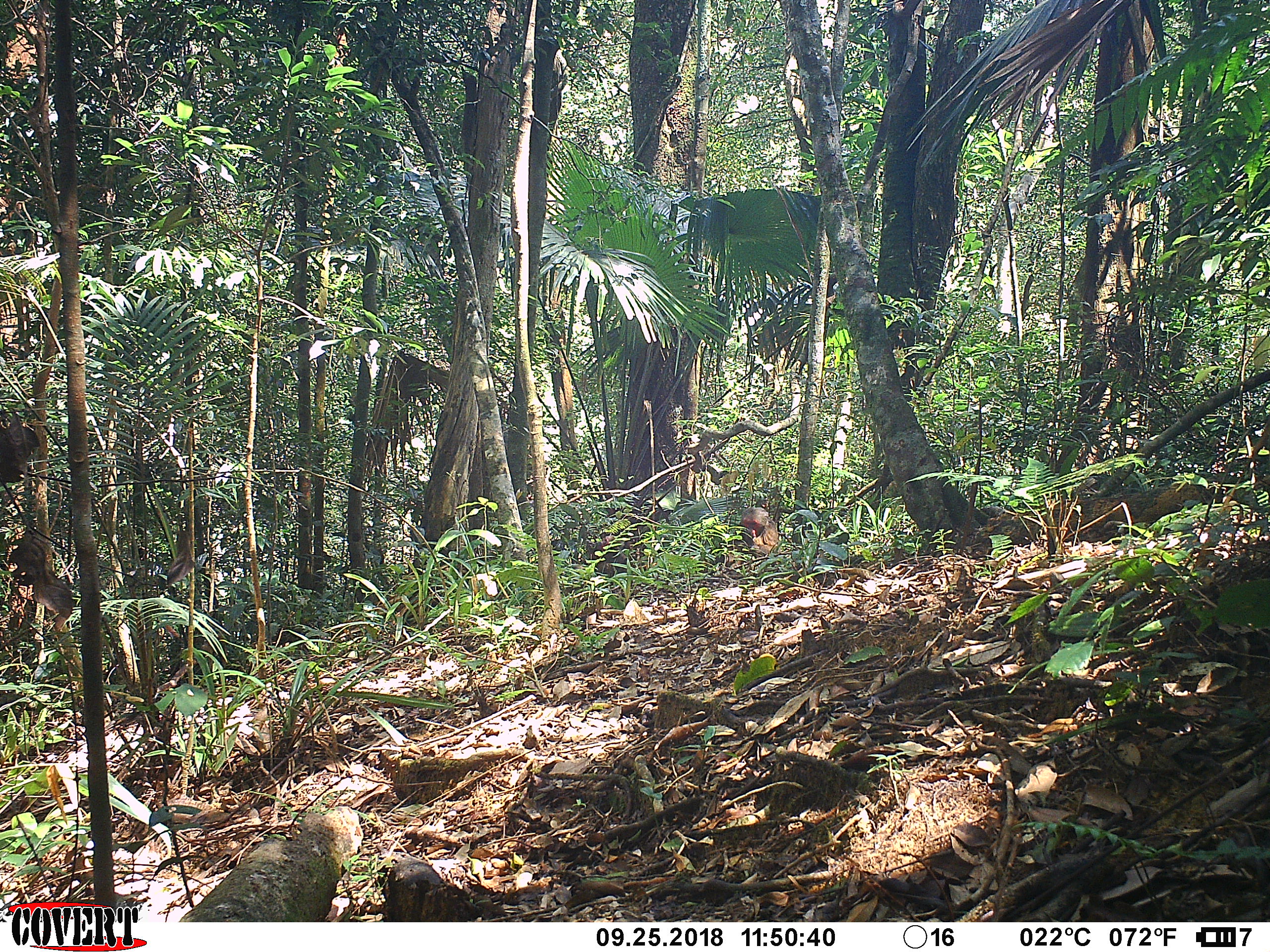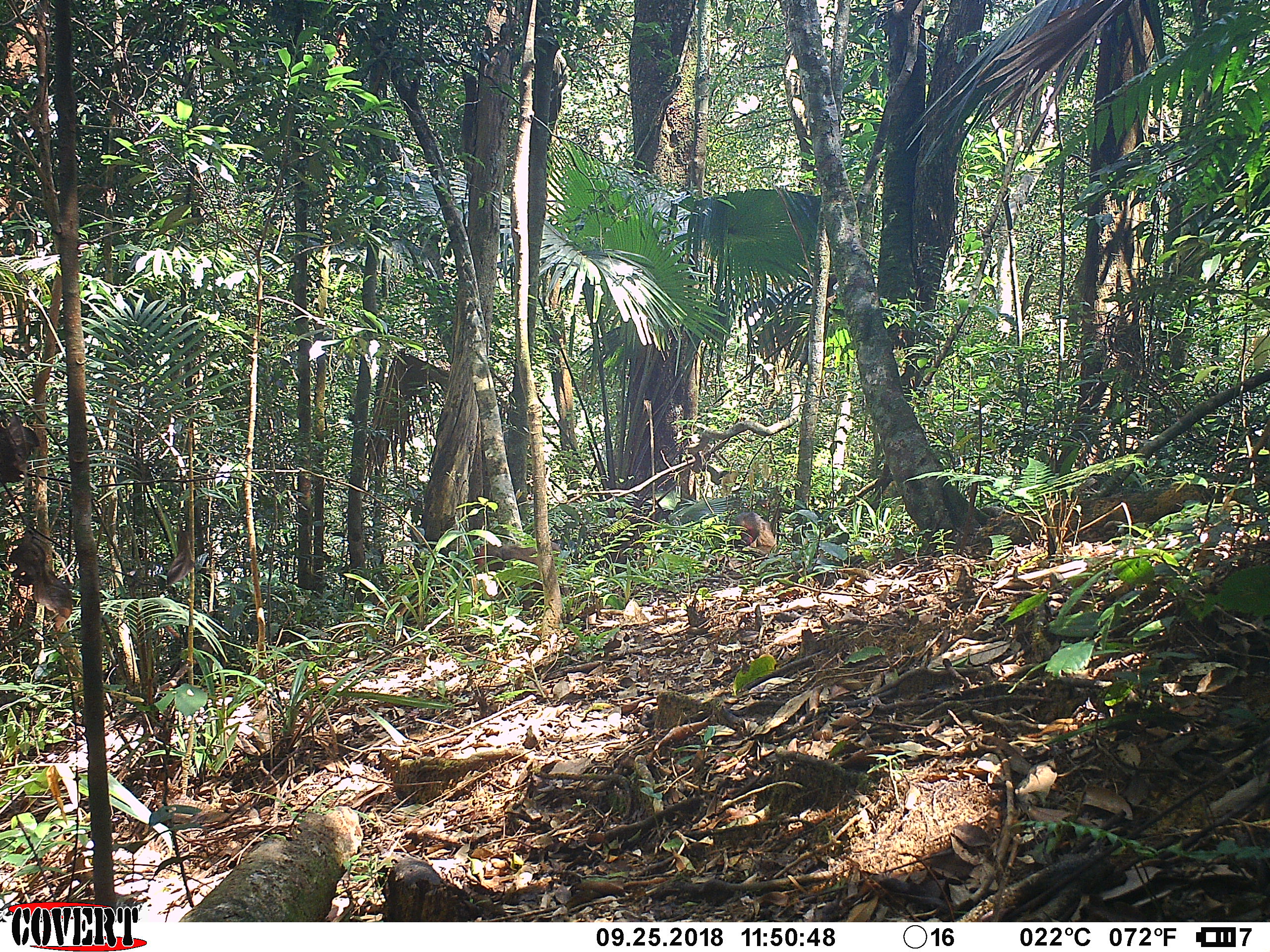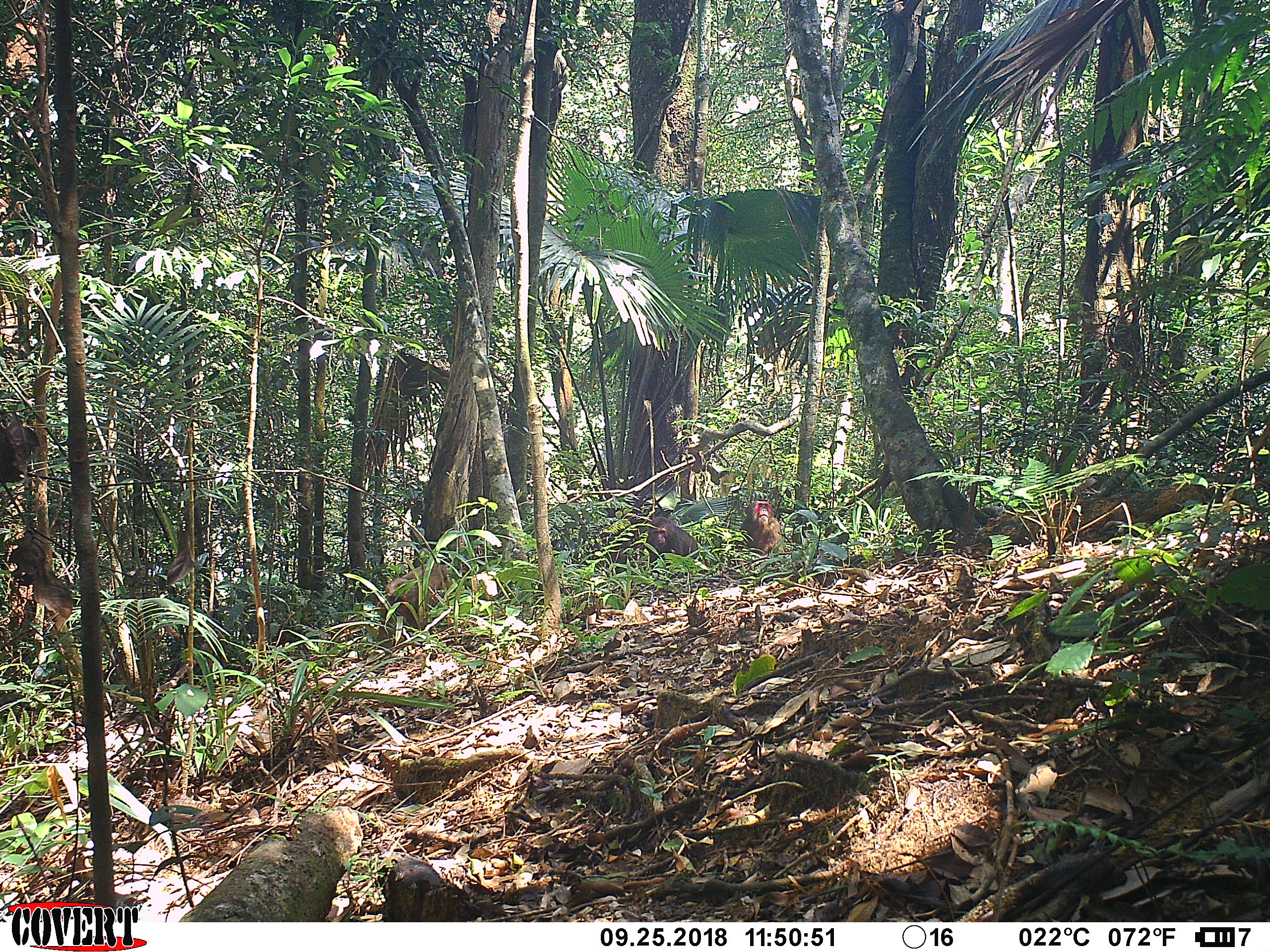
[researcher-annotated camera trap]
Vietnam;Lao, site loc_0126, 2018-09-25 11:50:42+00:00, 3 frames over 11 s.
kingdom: Animalia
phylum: Chordata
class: Mammalia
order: Primates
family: Cercopithecidae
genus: Macaca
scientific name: Macaca arctoides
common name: stump-tailed macaque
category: stump tailed macaque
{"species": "stump tailed macaque (stump-tailed macaque) (Macaca arctoides)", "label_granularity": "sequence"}